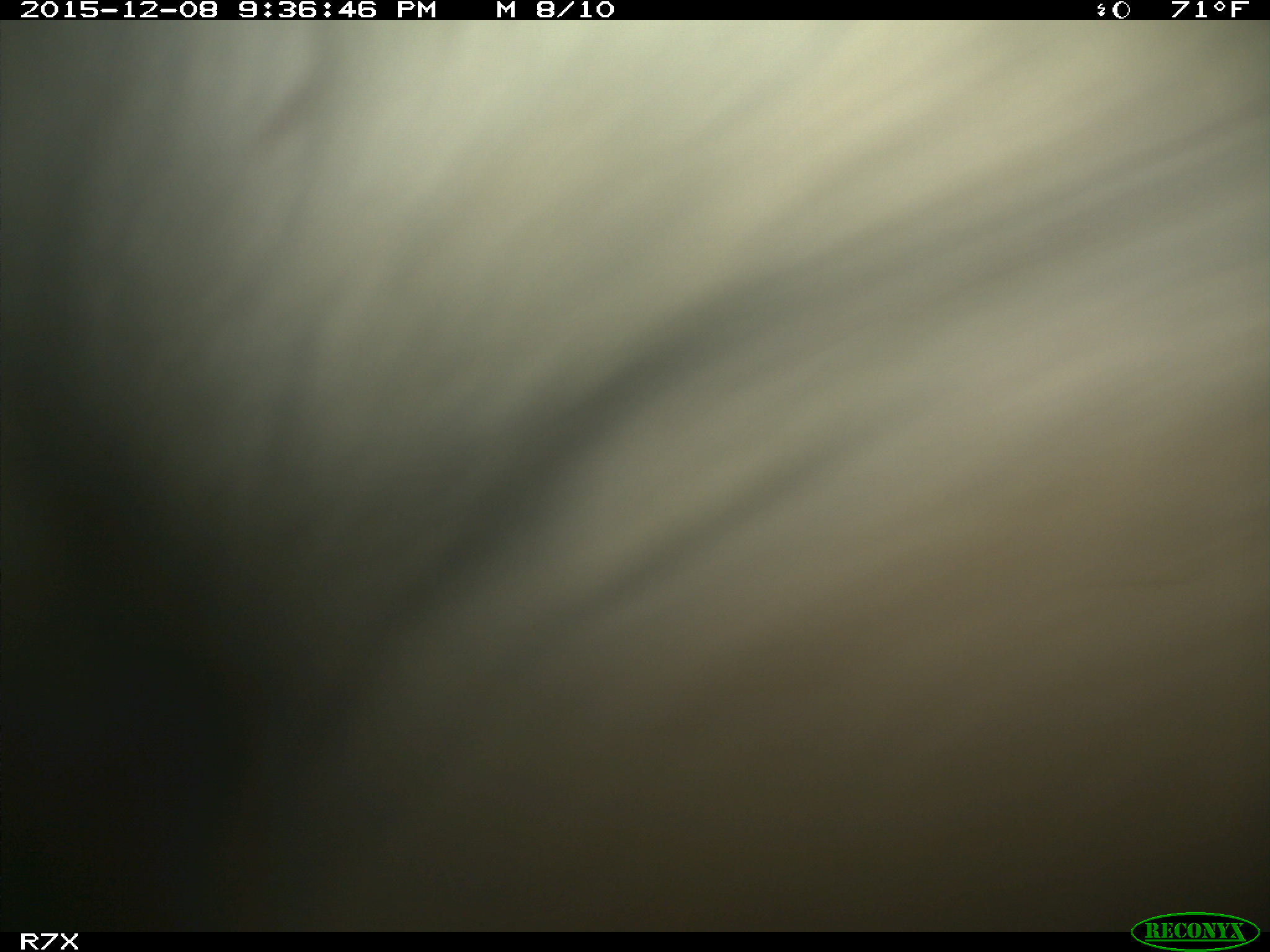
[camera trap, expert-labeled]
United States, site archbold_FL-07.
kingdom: Animalia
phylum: Chordata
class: Mammalia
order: Artiodactyla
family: Bovidae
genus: Bos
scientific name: Bos taurus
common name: domestic cow